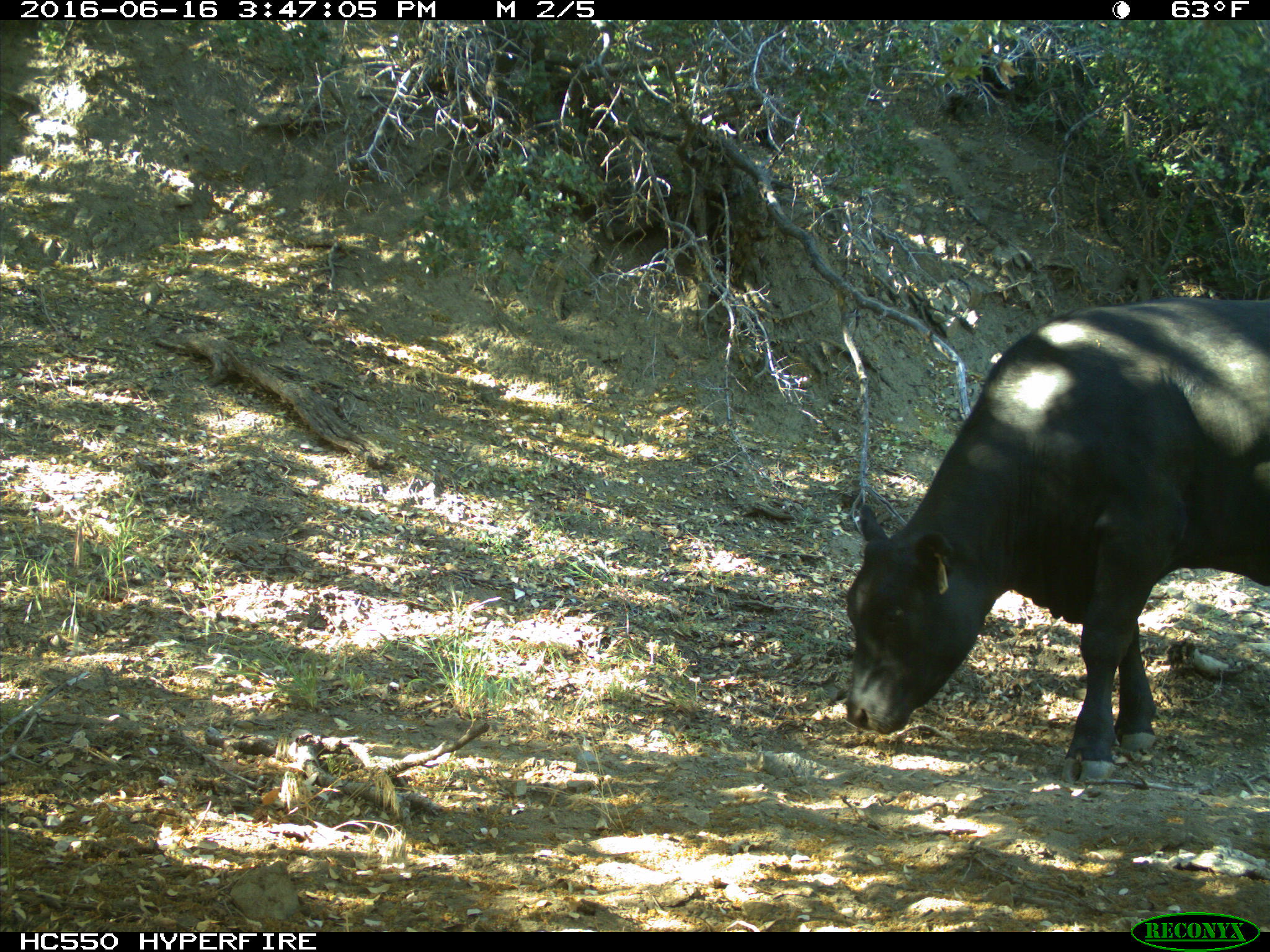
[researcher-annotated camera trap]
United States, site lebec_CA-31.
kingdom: Animalia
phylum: Chordata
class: Mammalia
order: Artiodactyla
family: Bovidae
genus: Bos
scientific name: Bos taurus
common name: domestic cow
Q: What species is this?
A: Bos taurus (domestic cow).